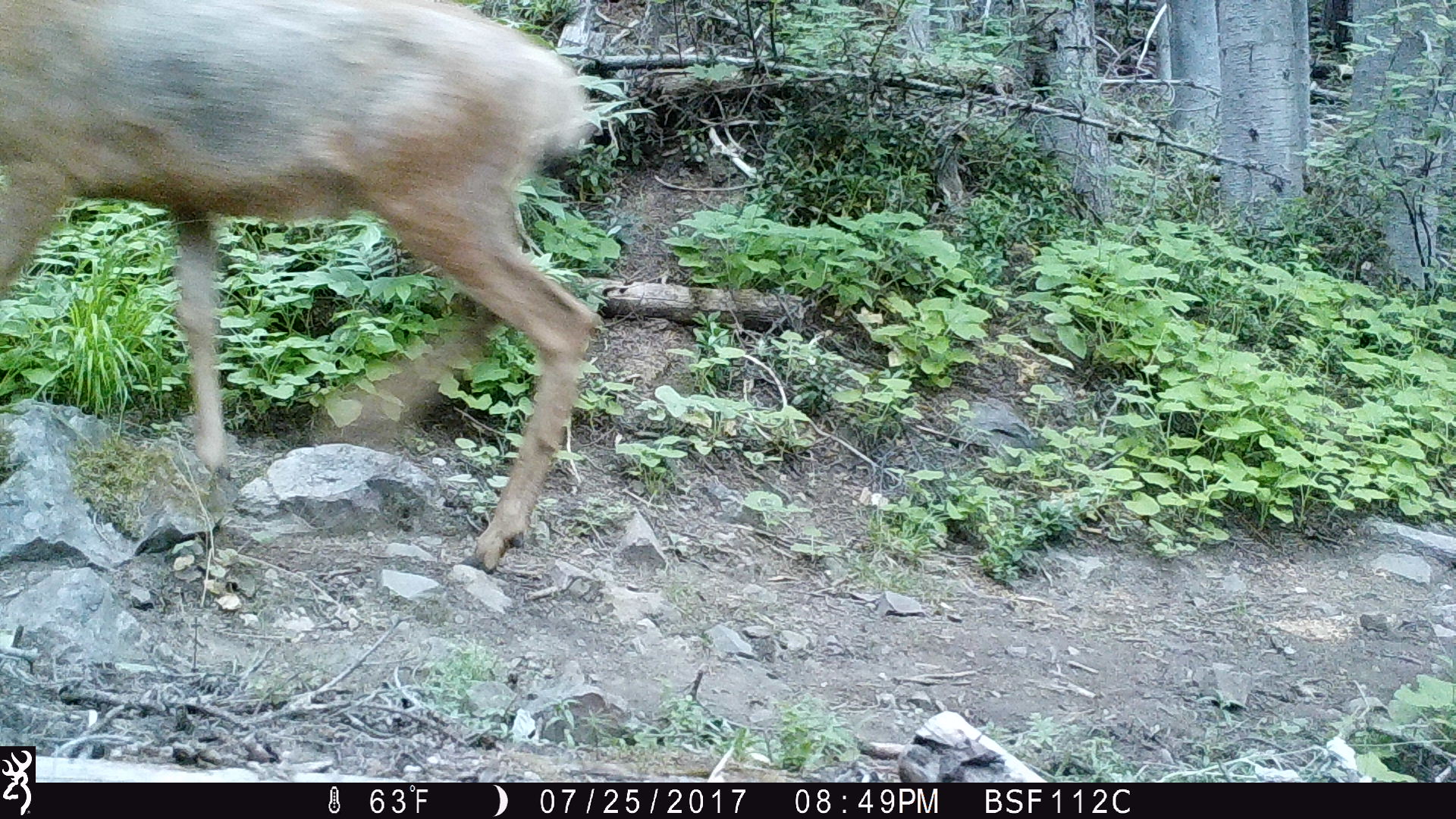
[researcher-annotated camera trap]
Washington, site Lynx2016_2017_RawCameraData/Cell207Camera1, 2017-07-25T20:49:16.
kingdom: Animalia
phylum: Chordata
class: Mammalia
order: Artiodactyla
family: Cervidae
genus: Odocoileus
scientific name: Odocoileus hemionus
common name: mule deer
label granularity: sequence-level